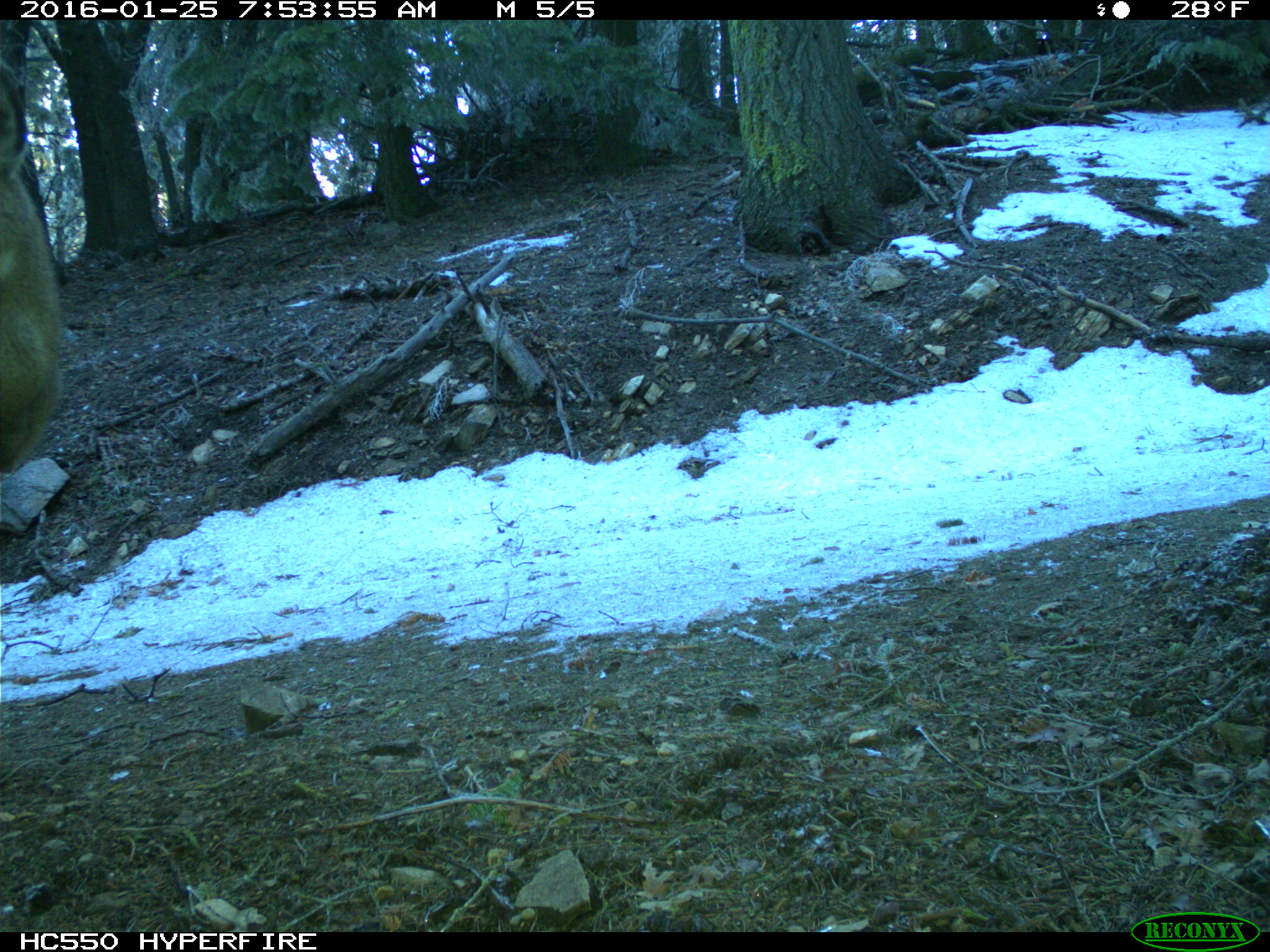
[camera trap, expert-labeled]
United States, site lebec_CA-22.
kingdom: Animalia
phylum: Chordata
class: Mammalia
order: Artiodactyla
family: Cervidae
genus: Odocoileus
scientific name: Odocoileus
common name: deer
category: unidentified deer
Unidentified deer (deer) (Odocoileus).